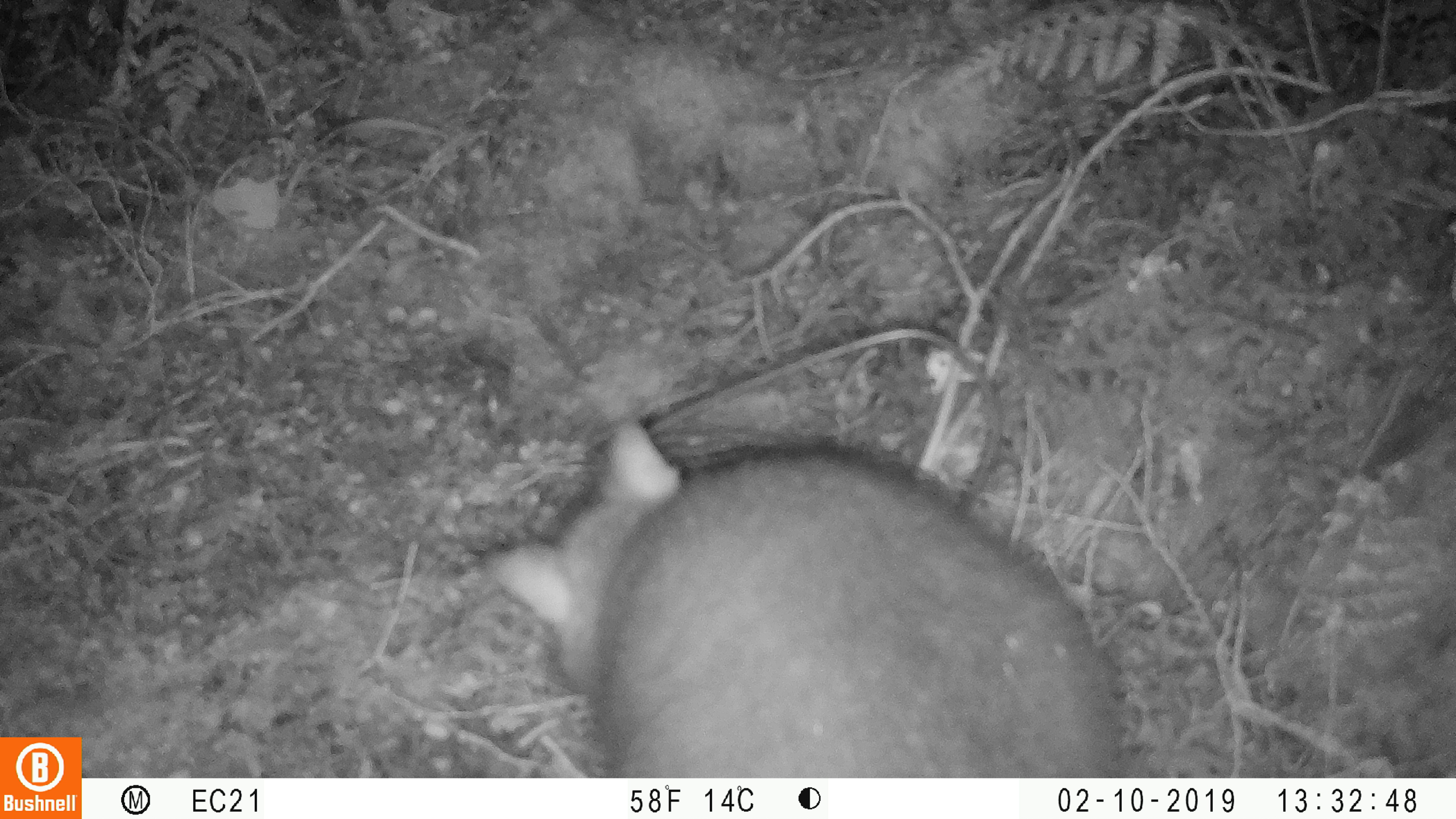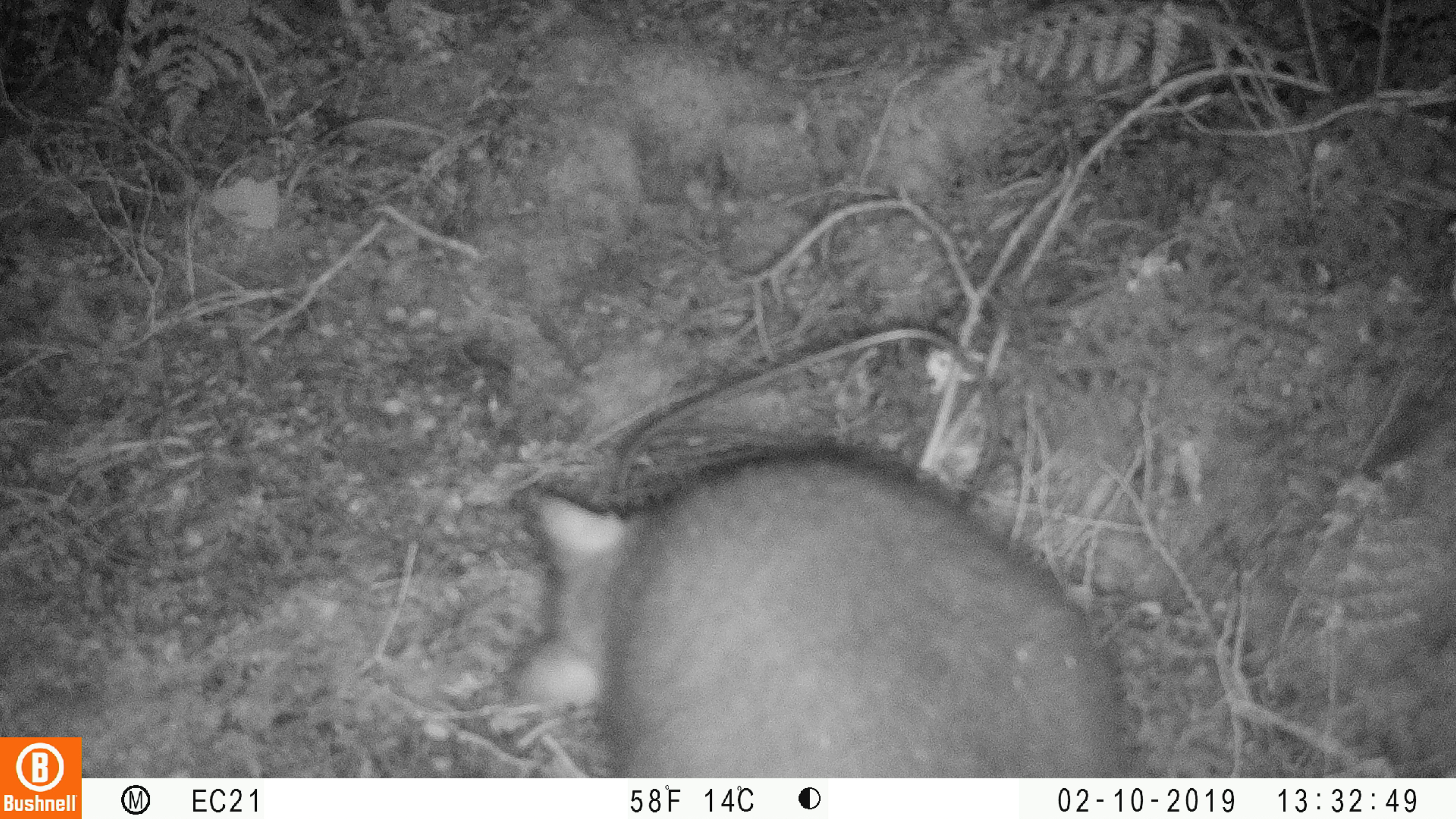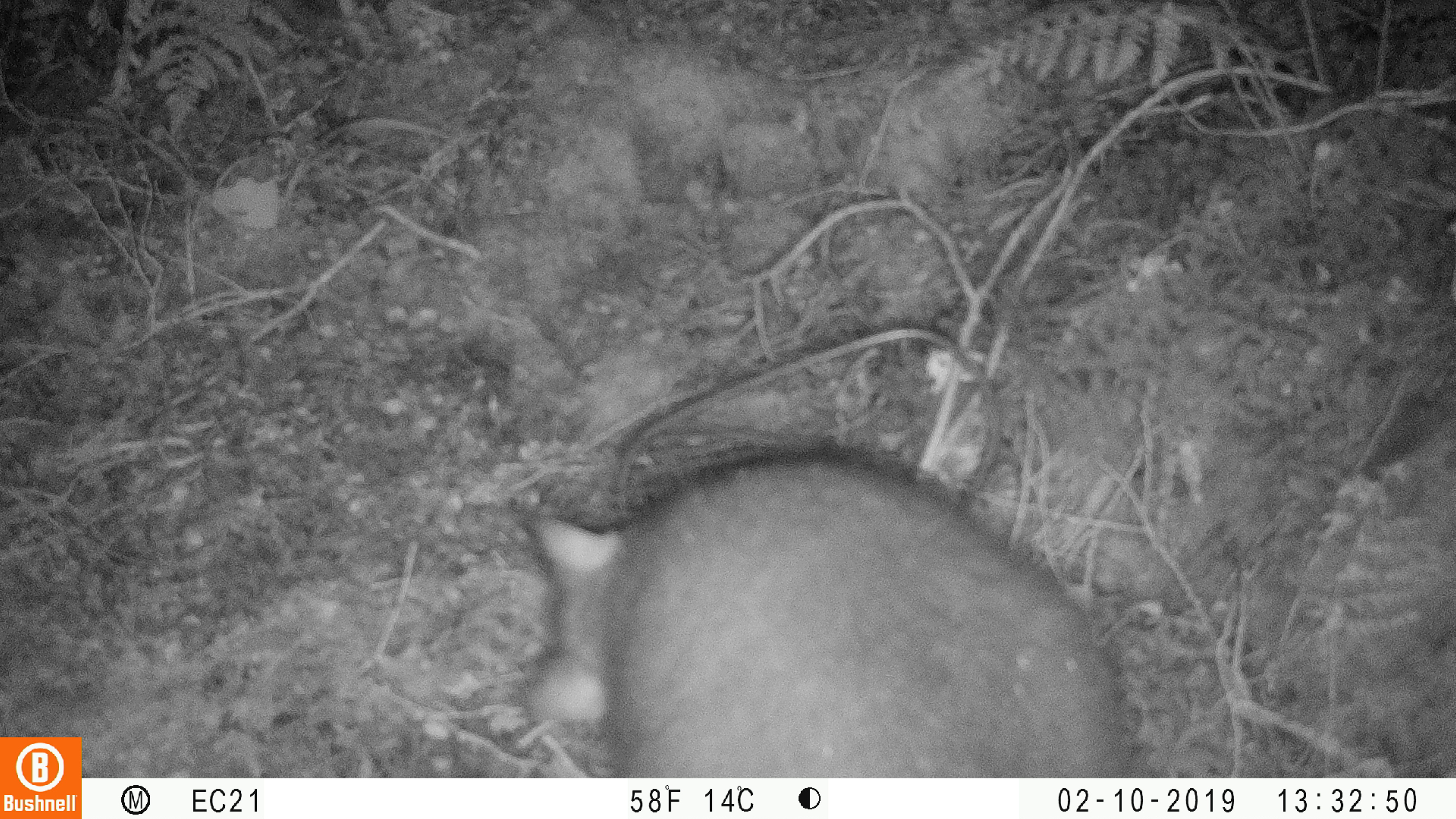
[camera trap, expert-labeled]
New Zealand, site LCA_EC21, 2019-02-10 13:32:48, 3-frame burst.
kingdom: Animalia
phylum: Chordata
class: Mammalia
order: Diprotodontia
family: Phalangeridae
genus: Trichosurus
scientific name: Trichosurus vulpecula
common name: common brushtail possum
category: possum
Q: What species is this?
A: Possum (common brushtail possum) (Trichosurus vulpecula).